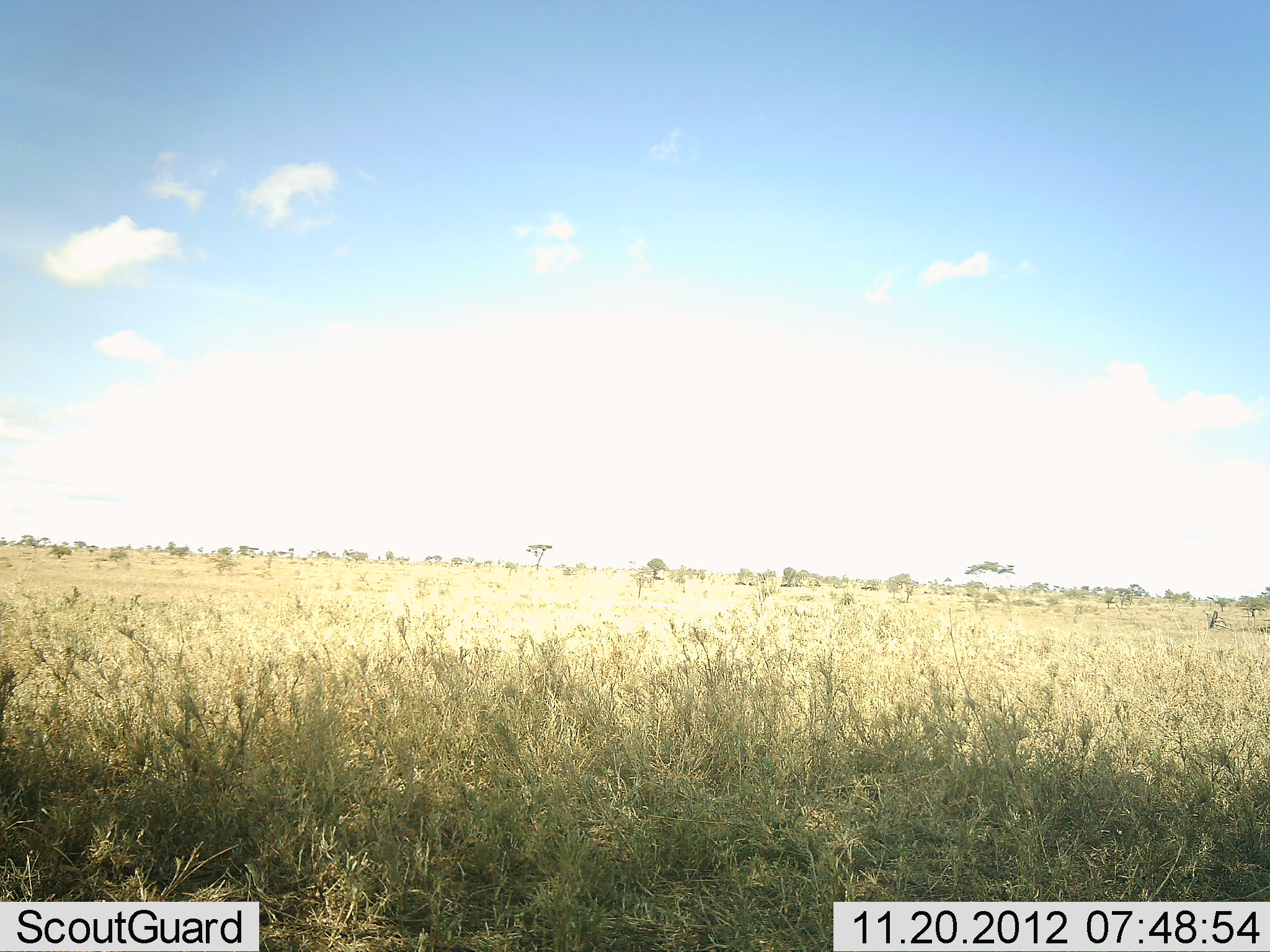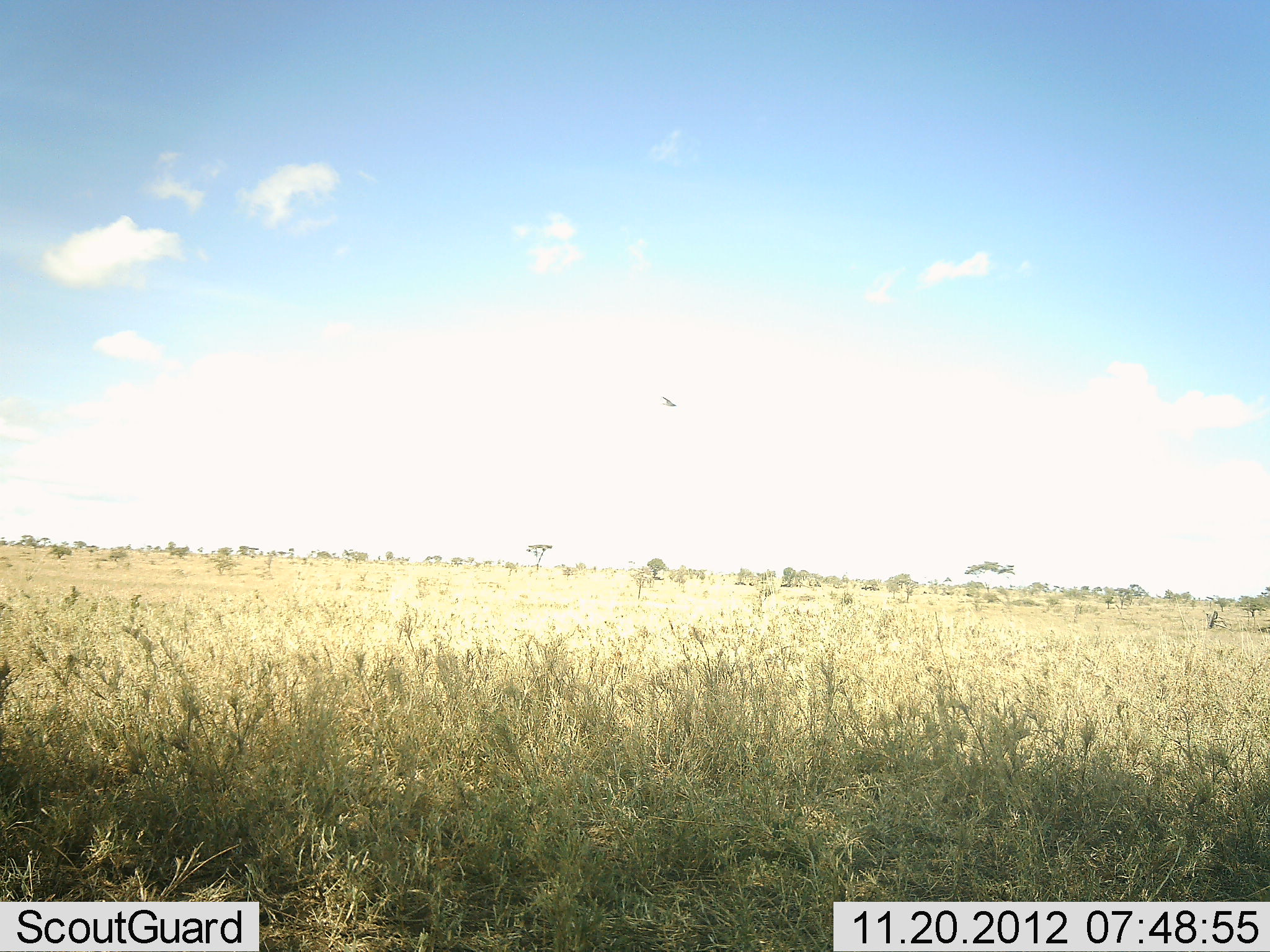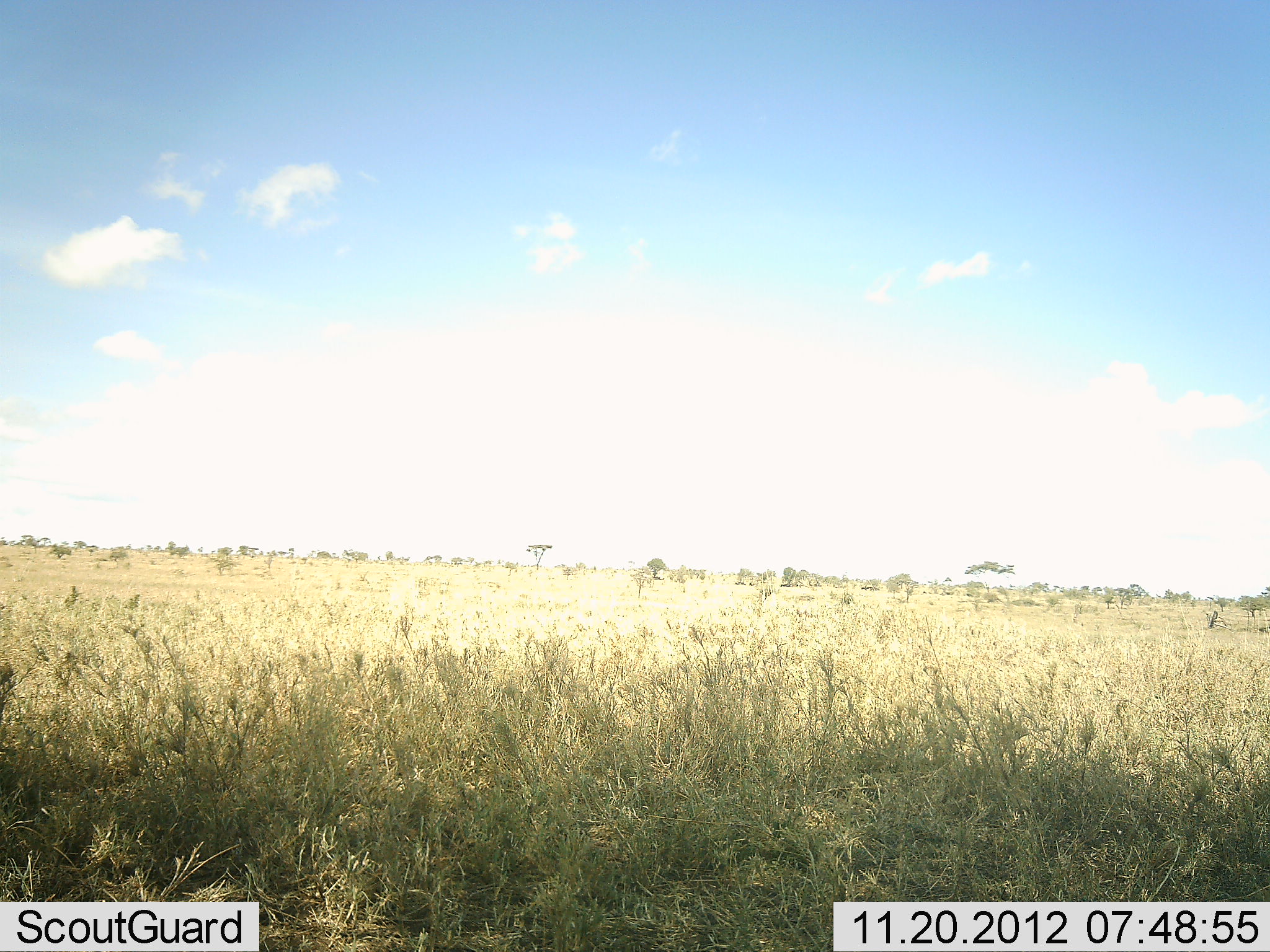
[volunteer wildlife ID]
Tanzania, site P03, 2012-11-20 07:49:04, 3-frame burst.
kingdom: Animalia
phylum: Chordata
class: Aves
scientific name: Aves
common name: bird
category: otherbird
Otherbird (bird) (Aves), count 1. Behavior (volunteer vote fractions): standing 0%, resting 0%, moving 100%, interacting 0%. Young present (vote fraction): 0%. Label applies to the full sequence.